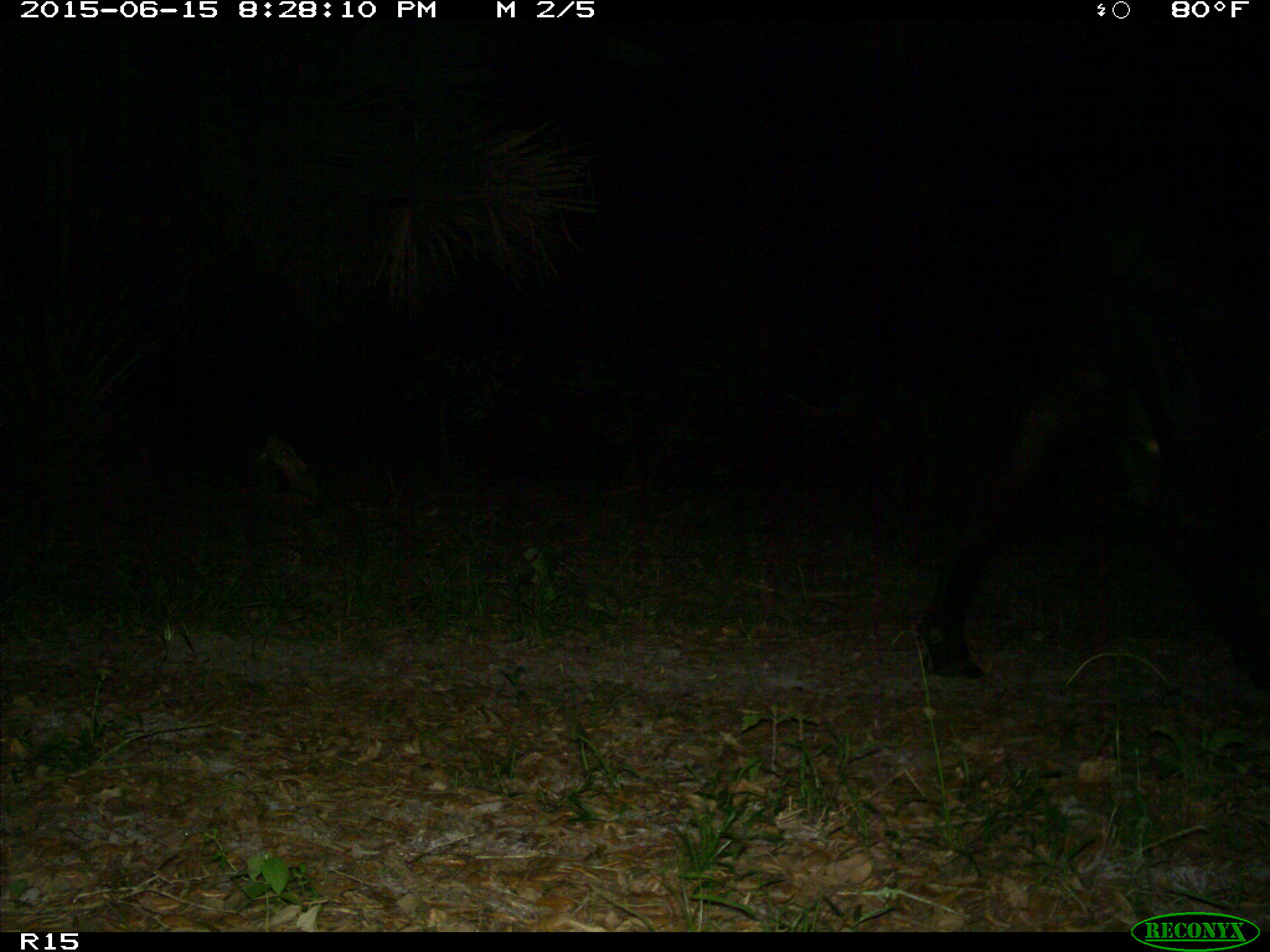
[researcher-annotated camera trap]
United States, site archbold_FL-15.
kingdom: Animalia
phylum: Chordata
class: Mammalia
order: Artiodactyla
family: Bovidae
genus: Bos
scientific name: Bos taurus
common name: domestic cow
Bos taurus (domestic cow).